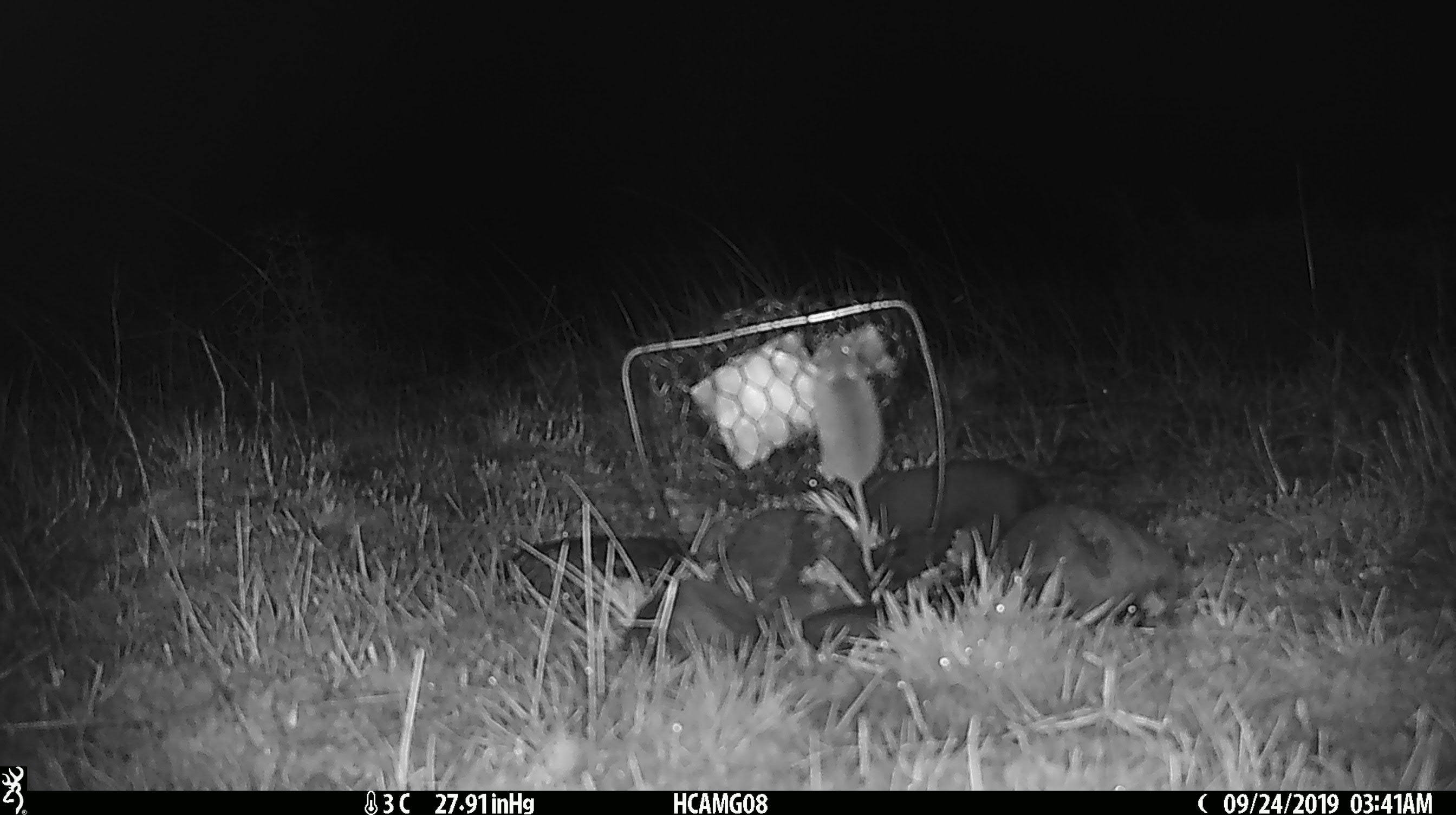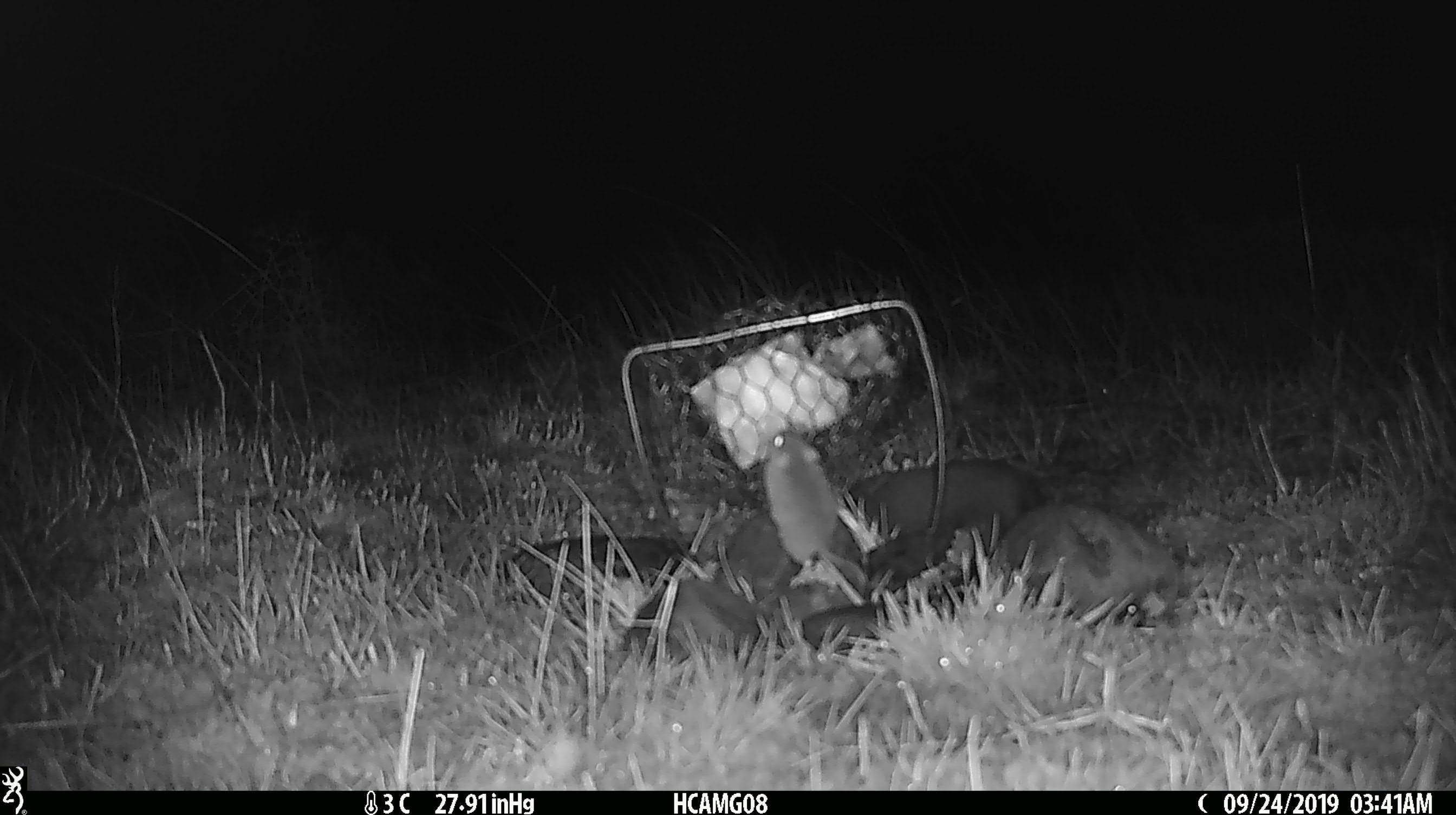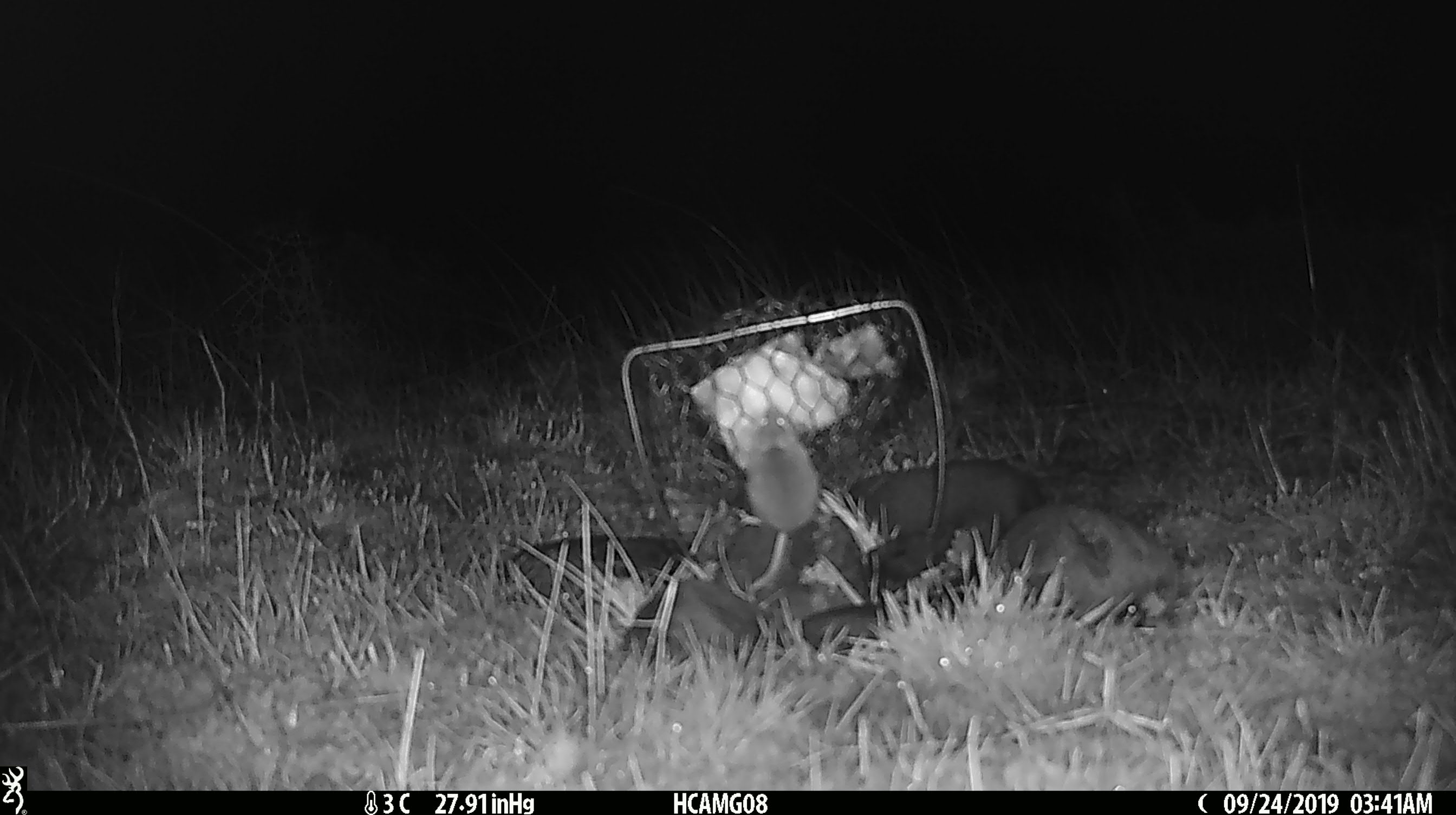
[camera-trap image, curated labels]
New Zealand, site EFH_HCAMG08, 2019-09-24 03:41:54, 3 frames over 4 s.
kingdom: Animalia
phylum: Chordata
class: Mammalia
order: Rodentia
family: Muridae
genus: Mus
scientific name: Mus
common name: mouse